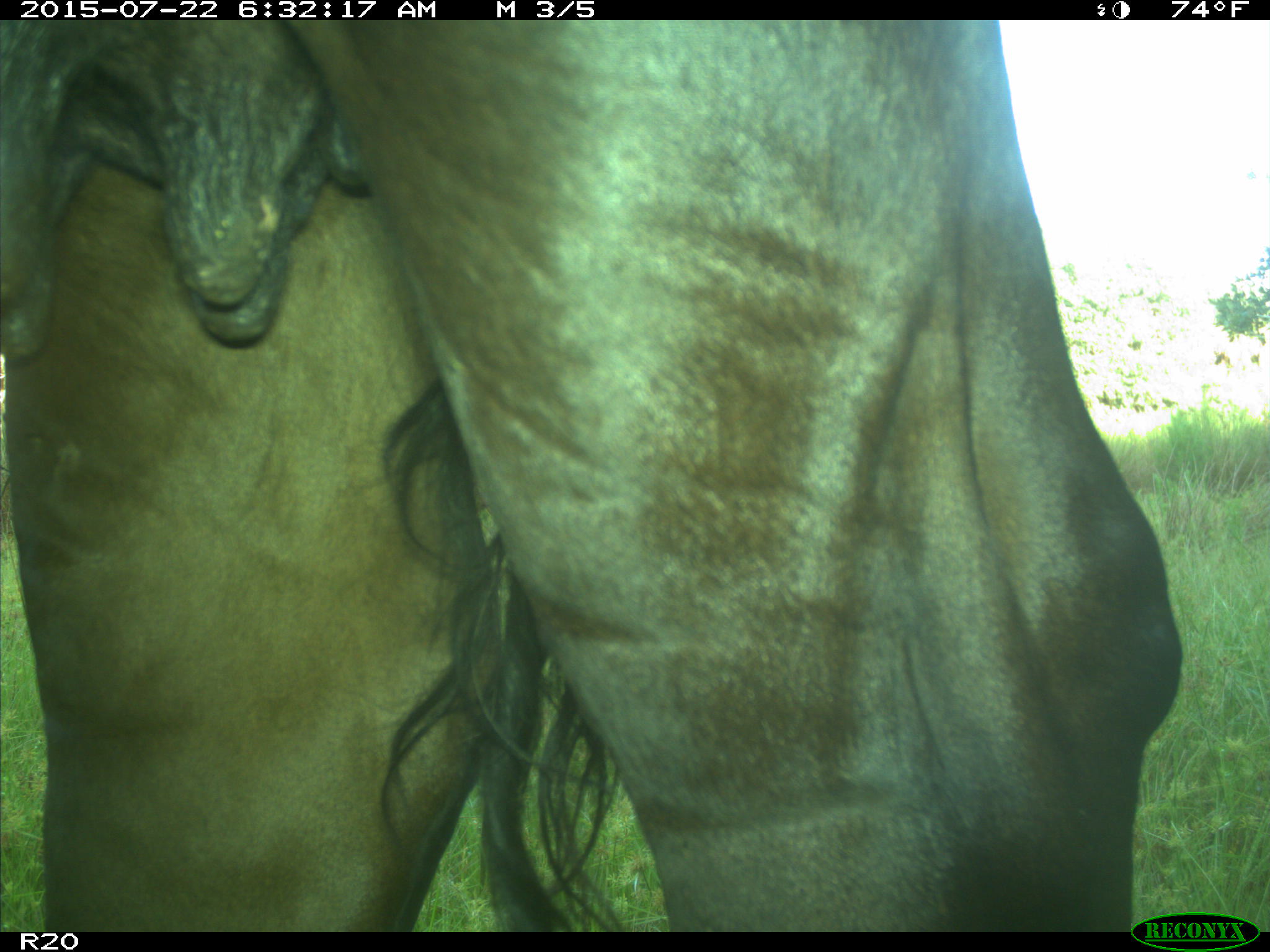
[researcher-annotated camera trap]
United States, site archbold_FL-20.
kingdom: Animalia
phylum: Chordata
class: Mammalia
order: Artiodactyla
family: Bovidae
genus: Bos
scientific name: Bos taurus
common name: domestic cow